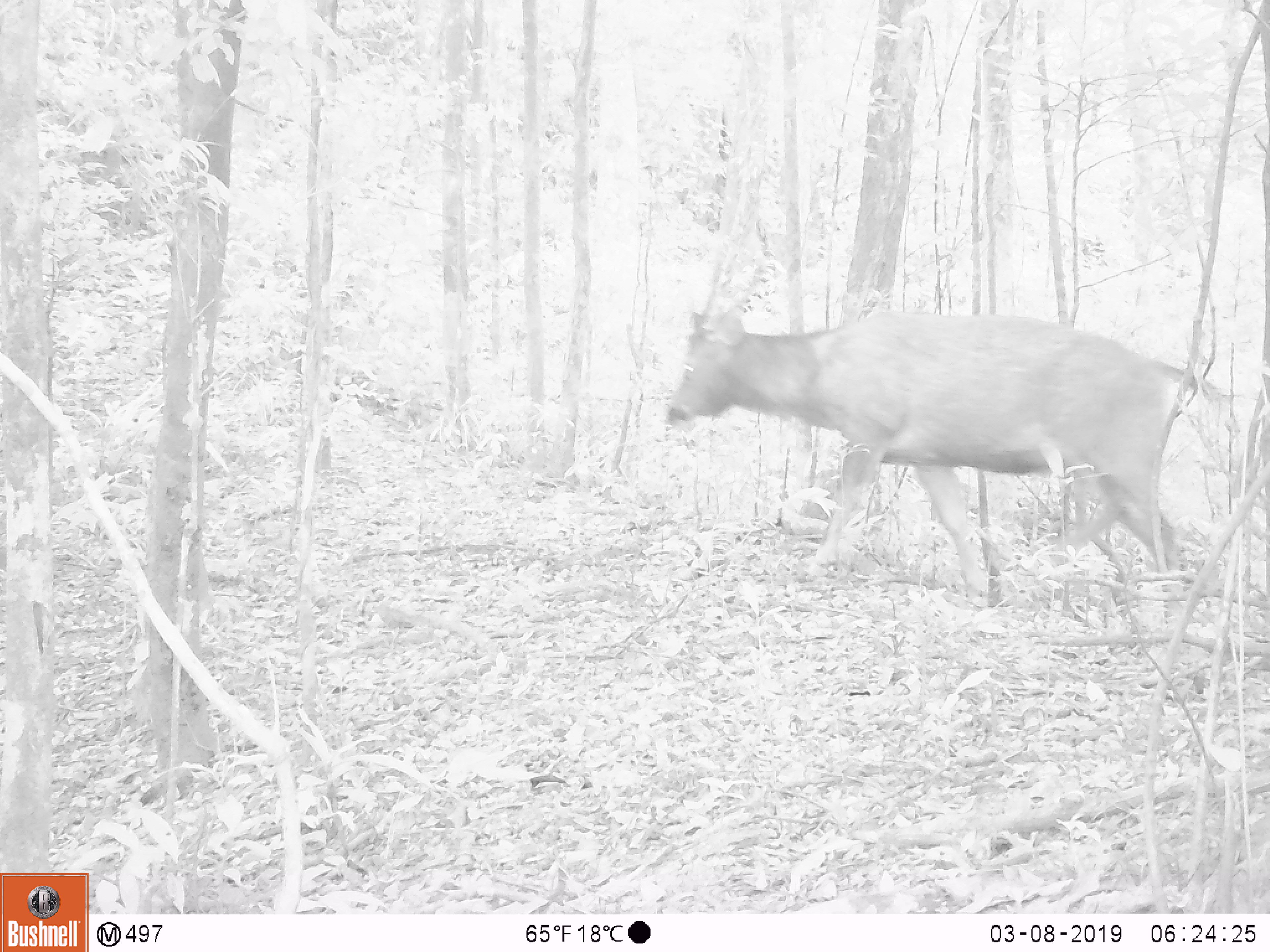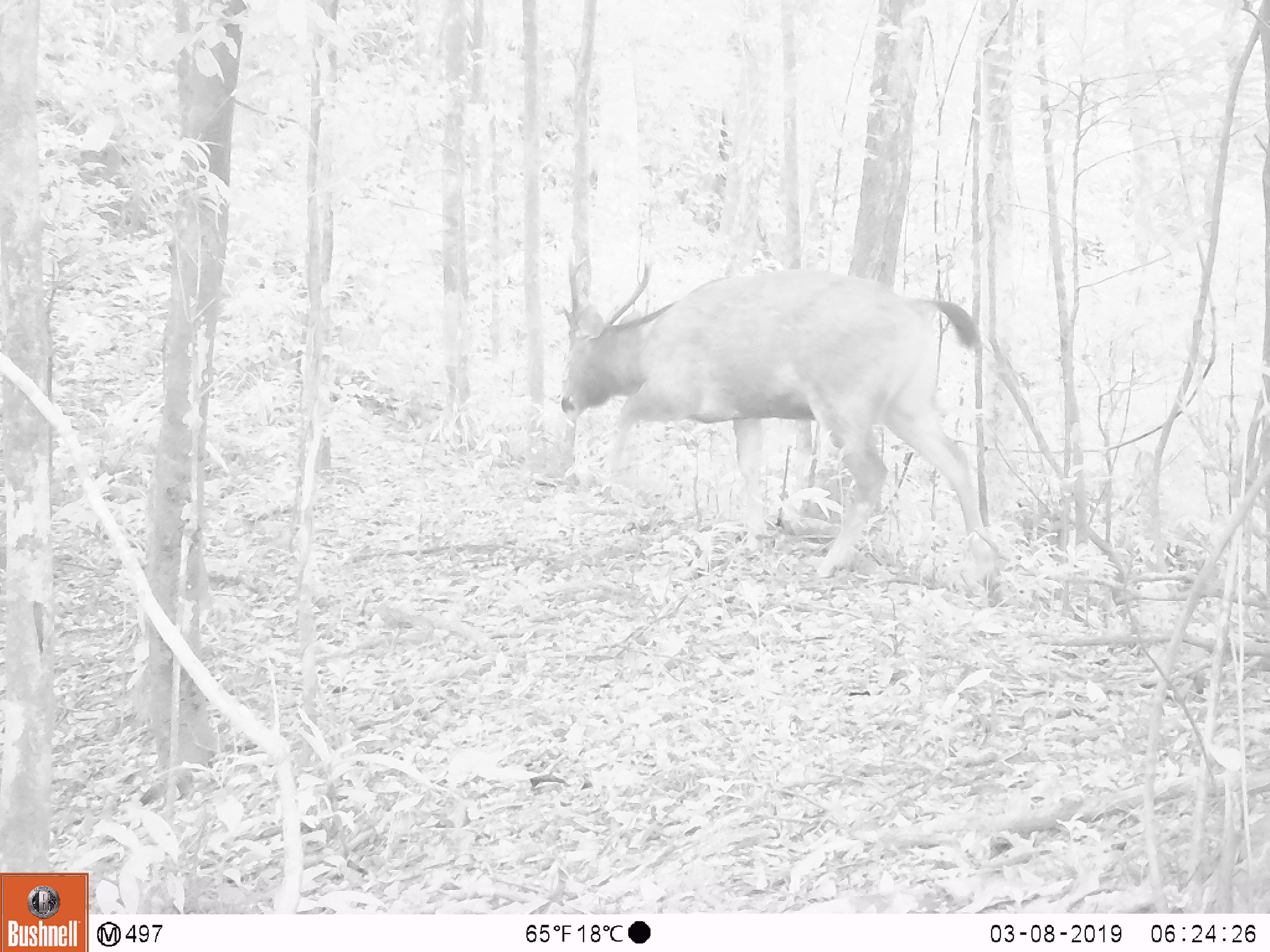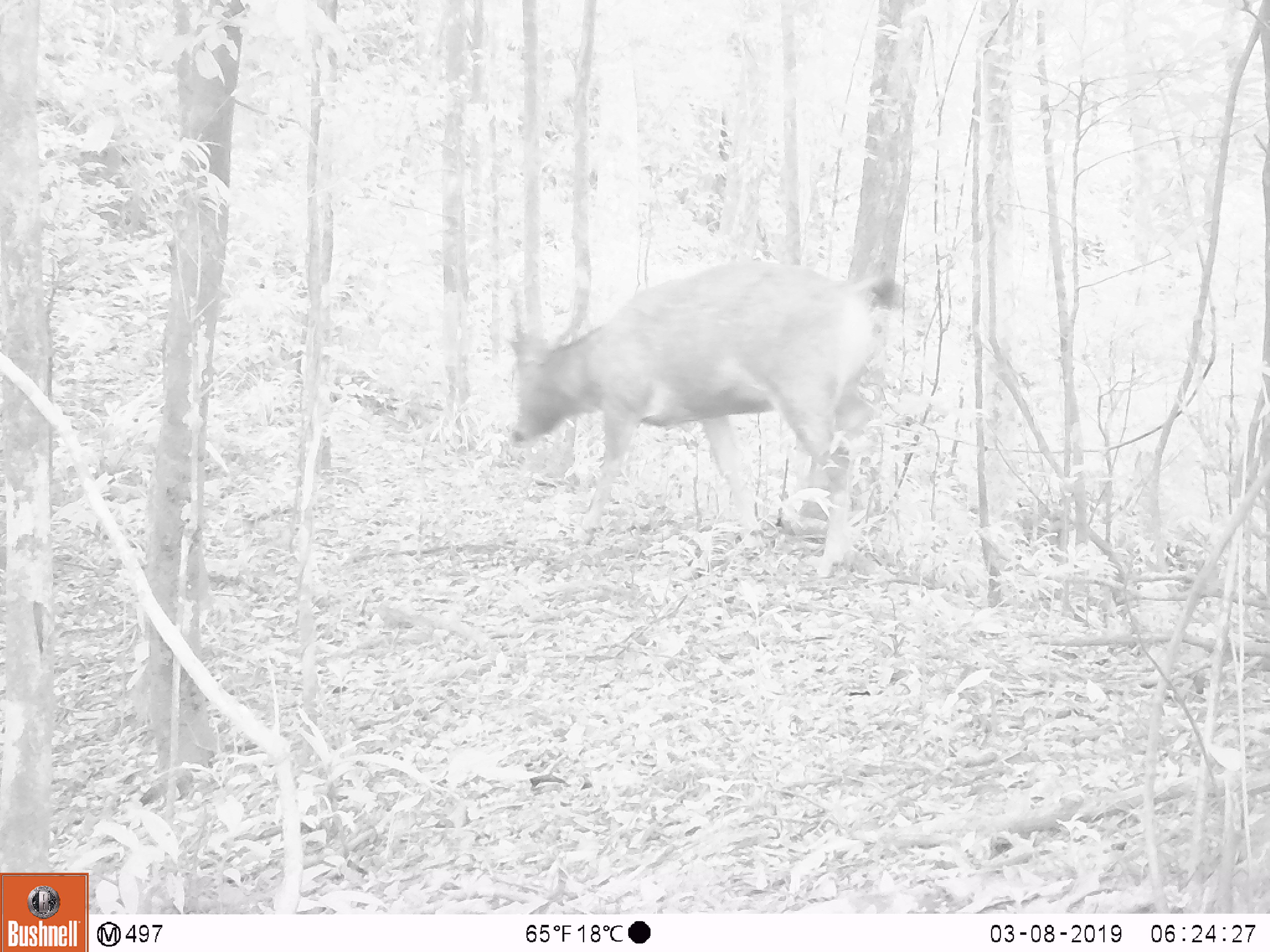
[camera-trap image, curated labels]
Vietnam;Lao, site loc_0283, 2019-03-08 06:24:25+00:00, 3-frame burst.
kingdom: Animalia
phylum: Chordata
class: Mammalia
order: Artiodactyla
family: Cervidae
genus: Rusa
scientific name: Rusa unicolor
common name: sambar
Sambar (Rusa unicolor). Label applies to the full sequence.